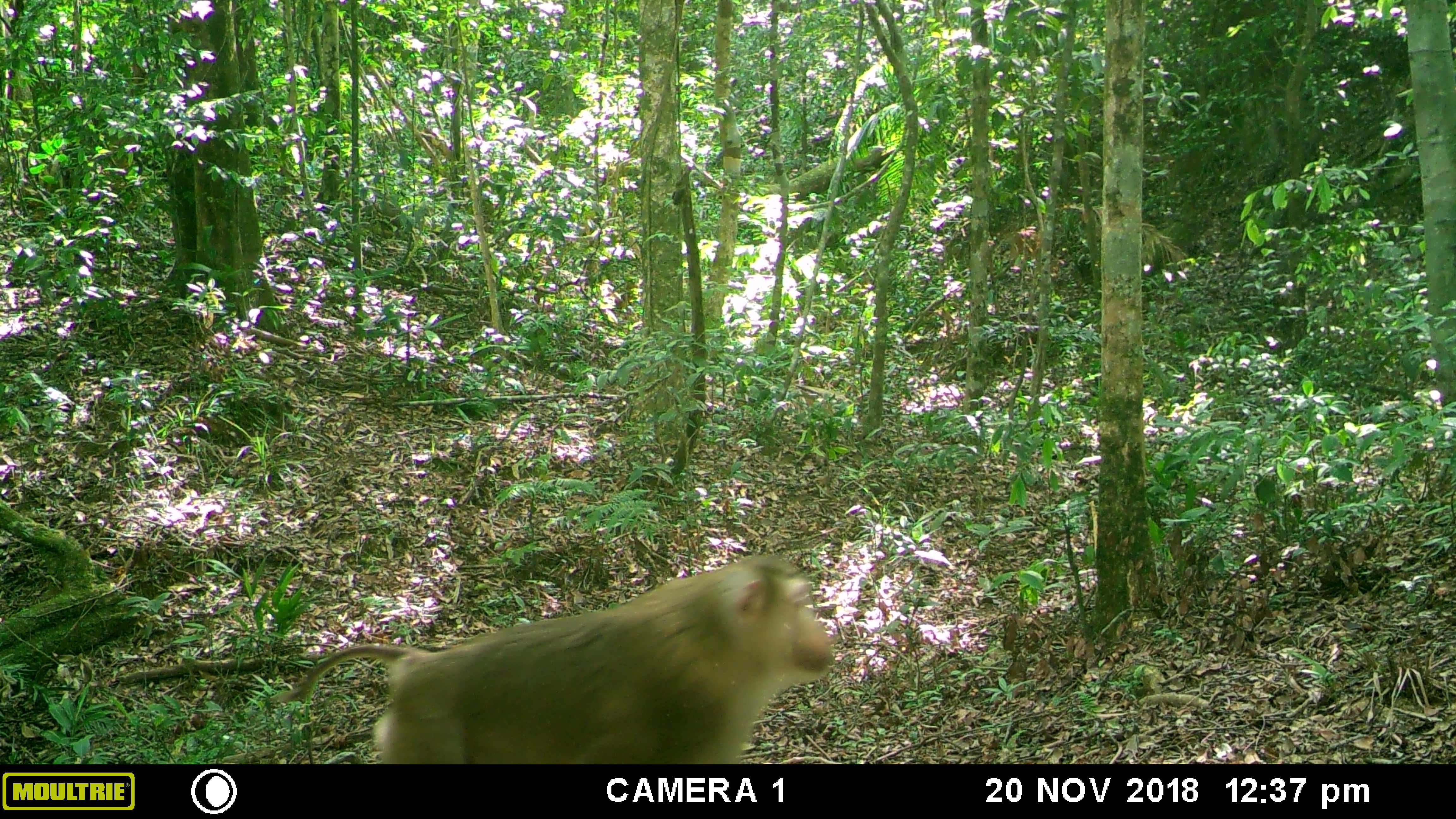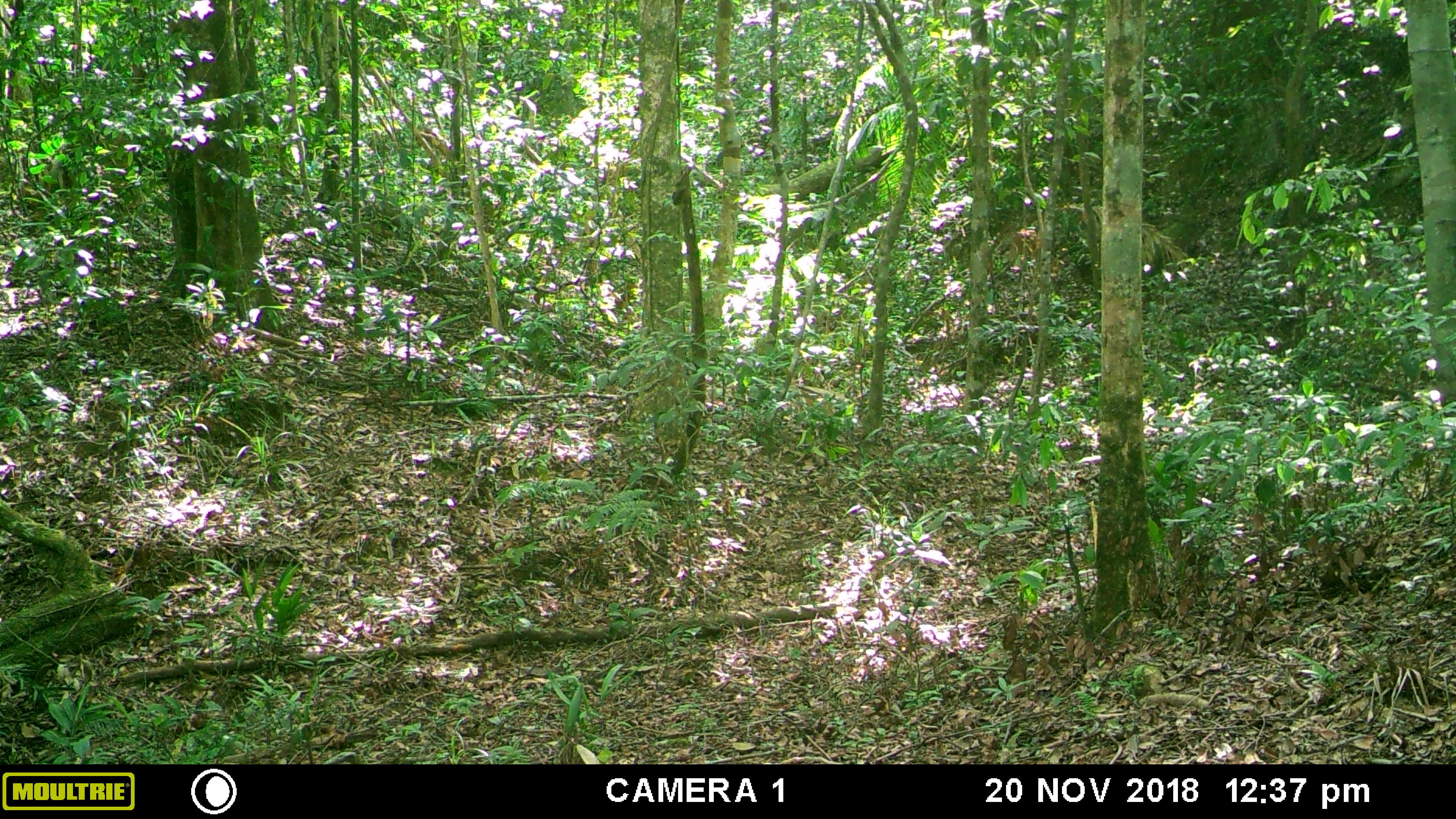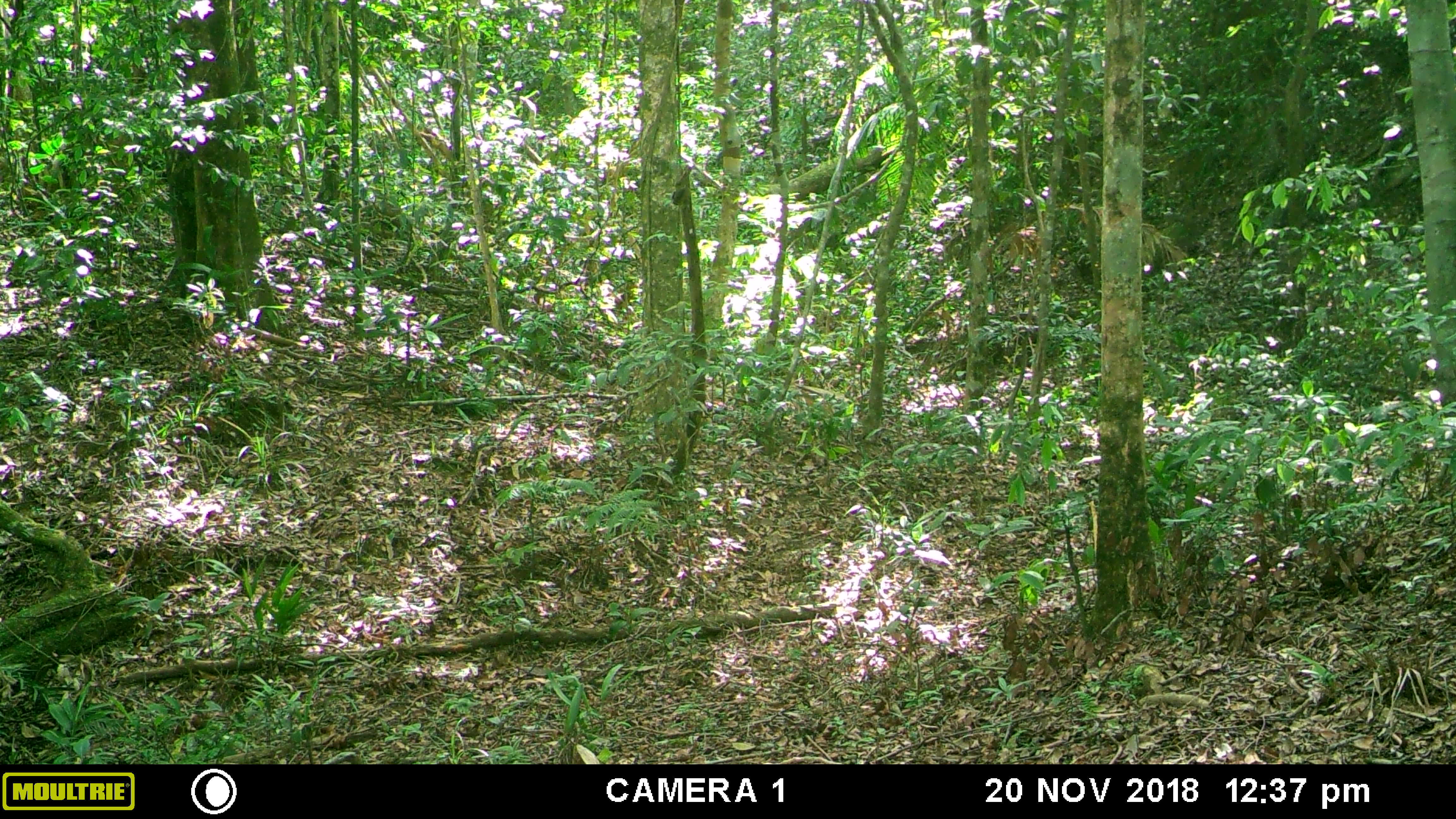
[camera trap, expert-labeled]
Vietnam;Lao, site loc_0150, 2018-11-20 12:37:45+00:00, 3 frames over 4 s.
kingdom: Animalia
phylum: Chordata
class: Mammalia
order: Primates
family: Cercopithecidae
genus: Macaca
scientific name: Macaca nemestrina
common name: pig-tailed macaque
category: pig tailed macaque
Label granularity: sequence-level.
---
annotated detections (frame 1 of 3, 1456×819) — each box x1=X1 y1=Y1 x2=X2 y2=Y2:
pig tailed macaque: x1=271 y1=552 x2=833 y2=763